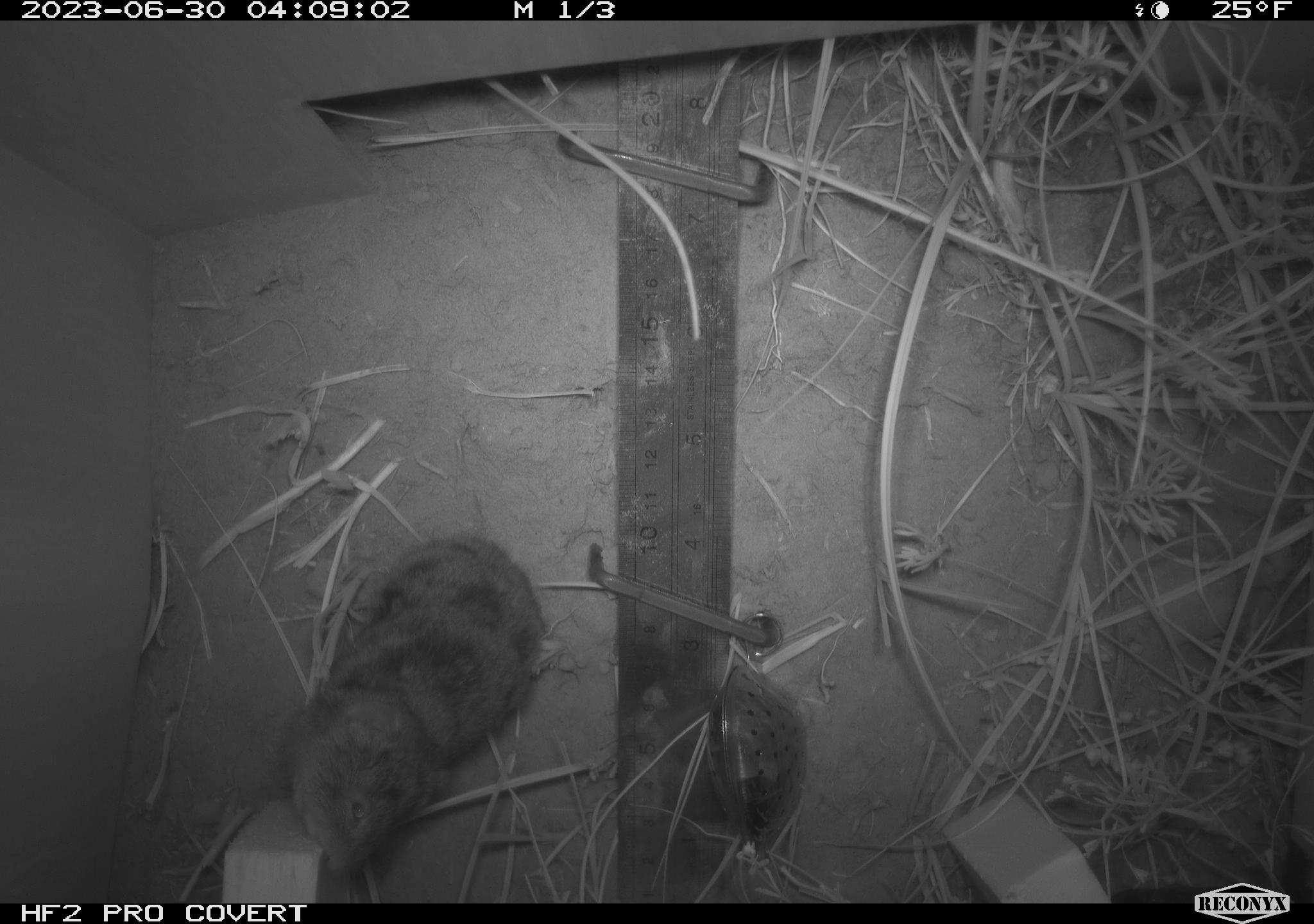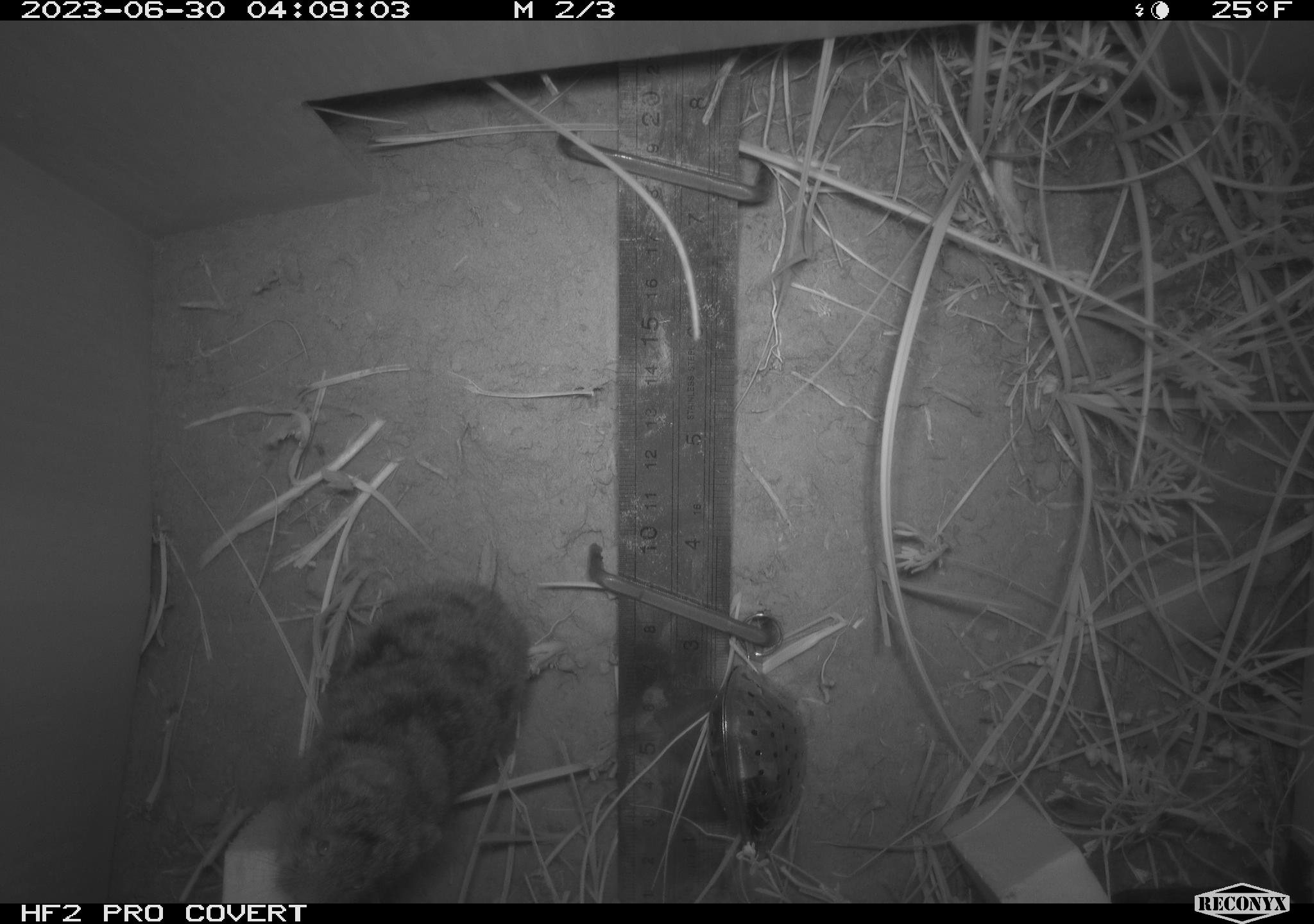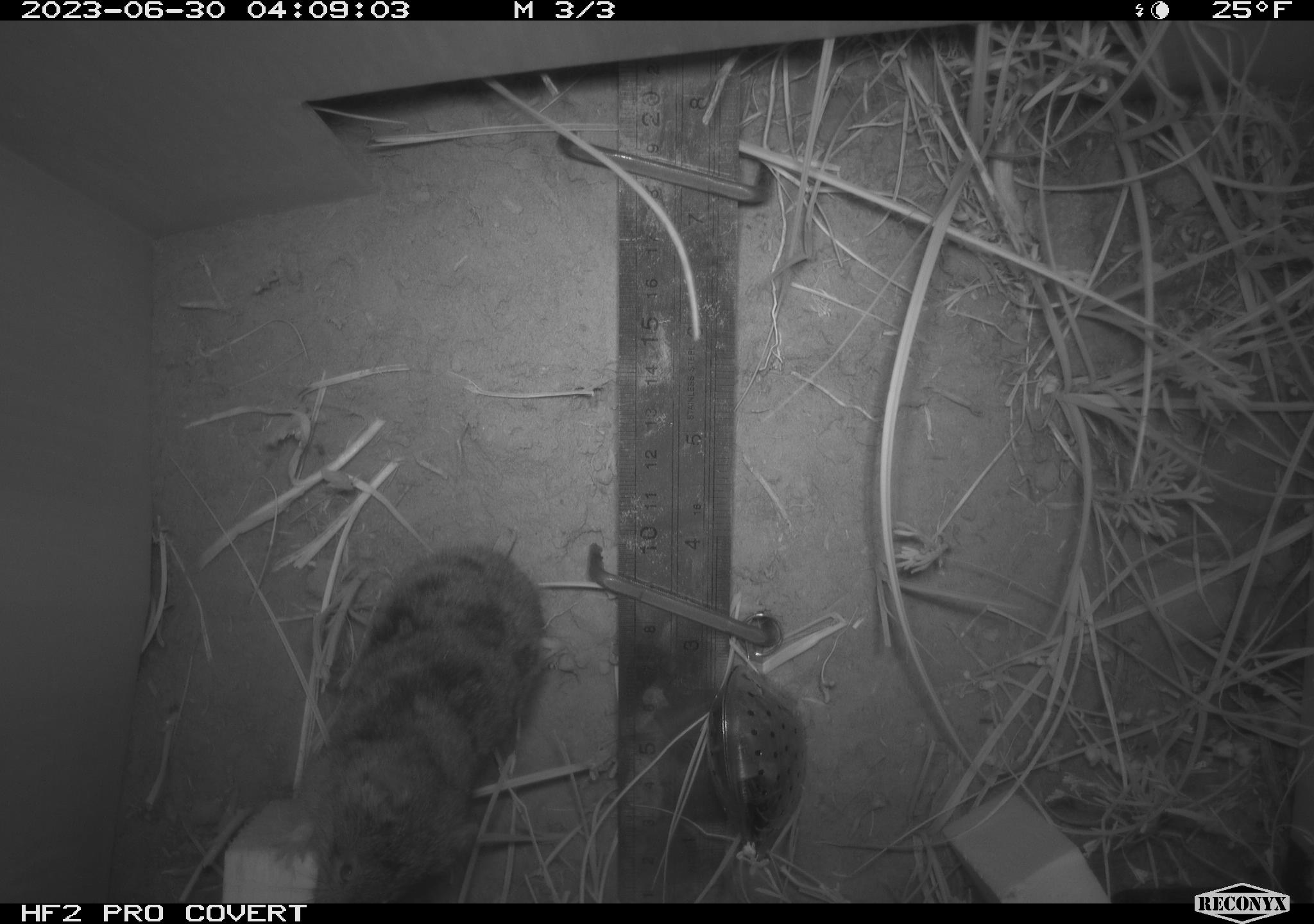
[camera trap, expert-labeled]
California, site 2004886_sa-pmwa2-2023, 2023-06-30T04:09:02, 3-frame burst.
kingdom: Animalia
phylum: Chordata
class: Mammalia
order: Rodentia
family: Cricetidae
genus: Lemmiscus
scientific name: Lemmiscus curtatus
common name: sagebrush vole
Sagebrush vole (Lemmiscus curtatus).